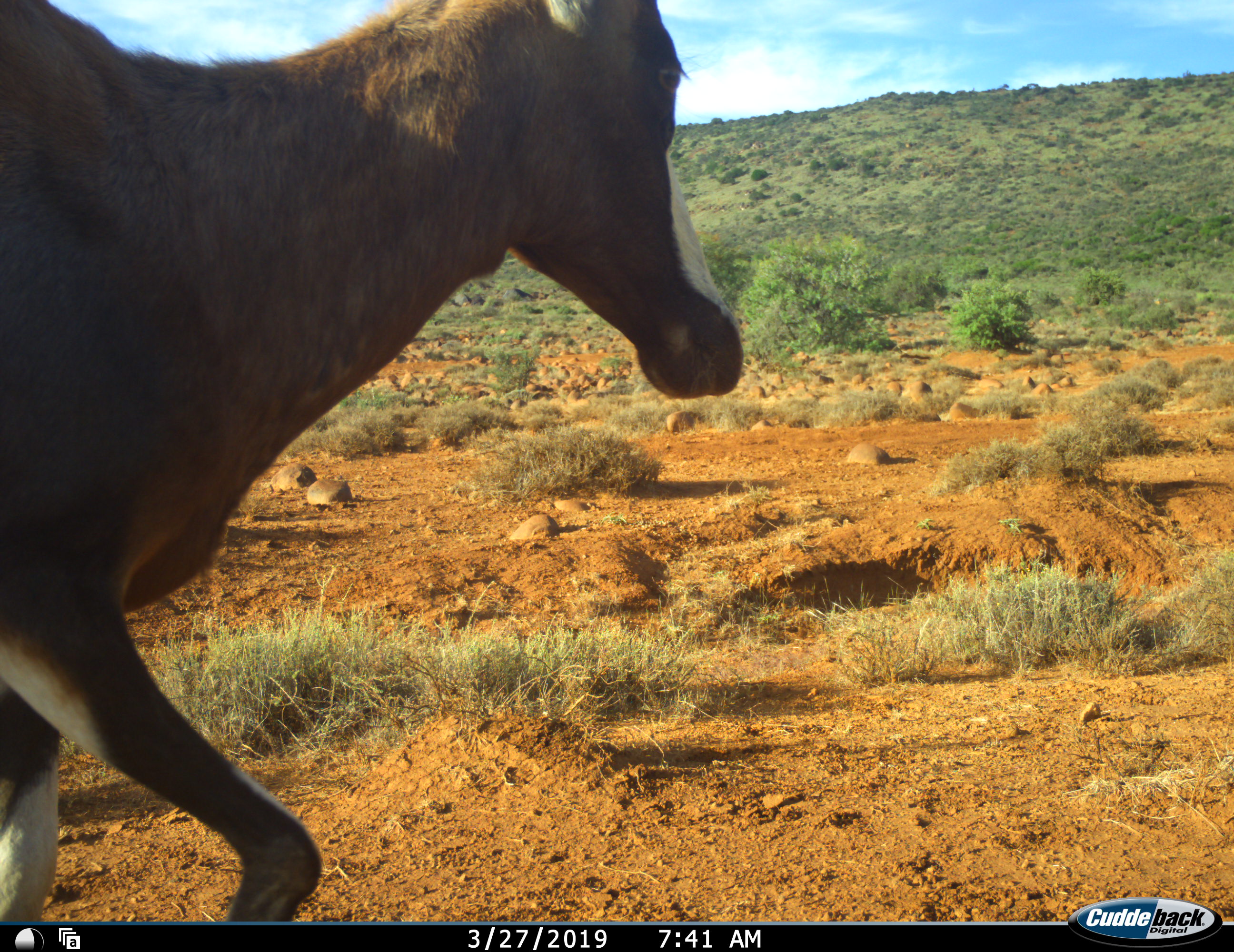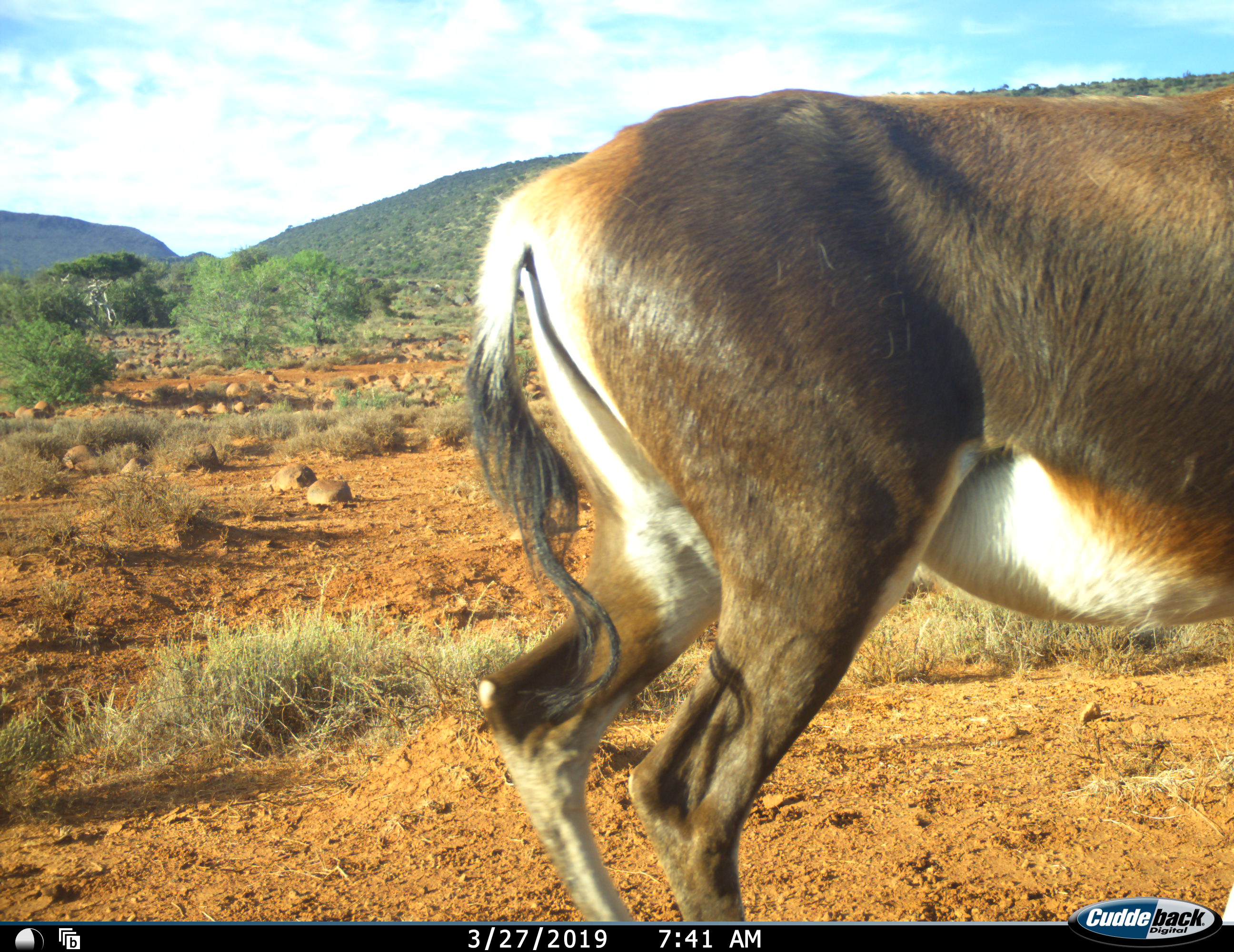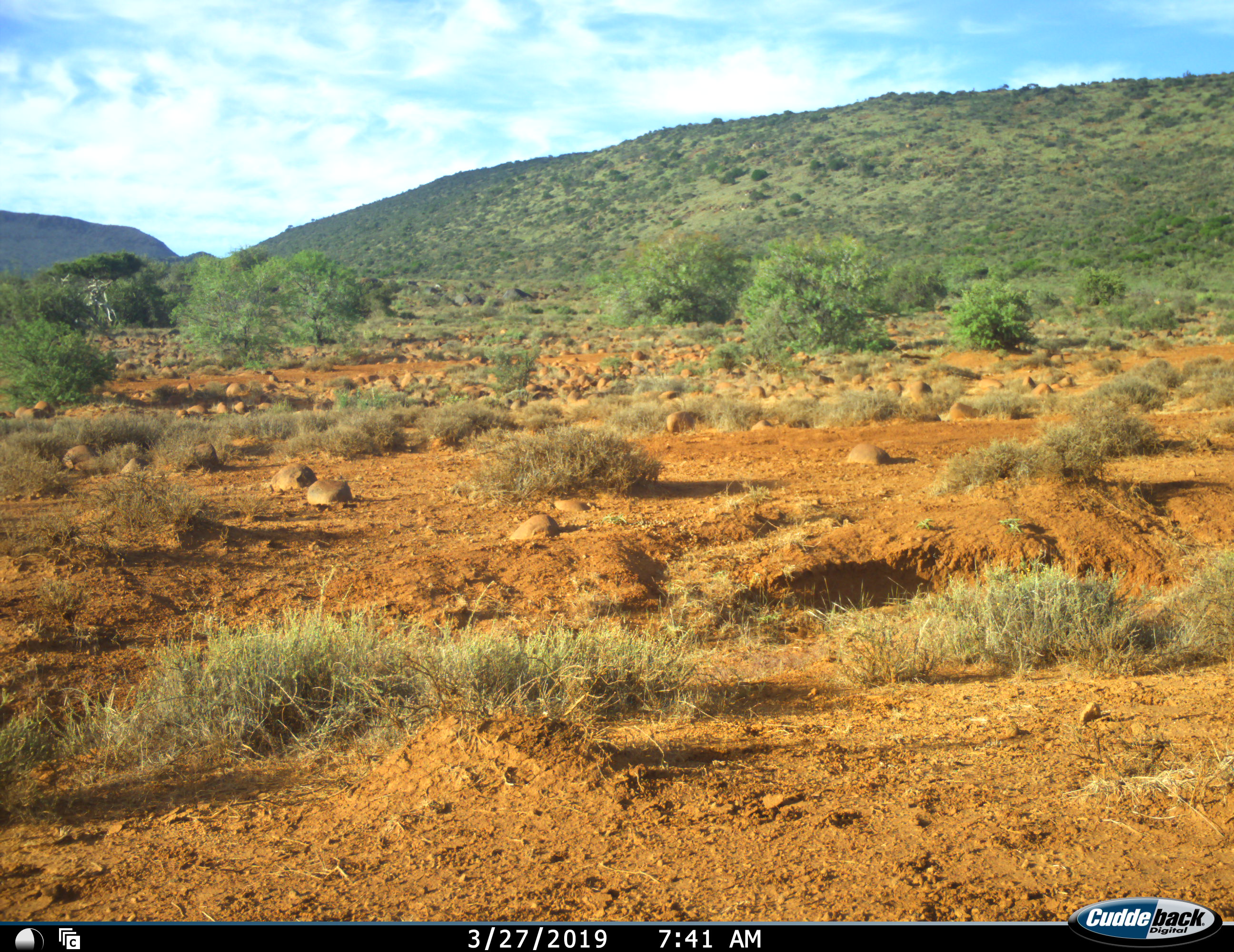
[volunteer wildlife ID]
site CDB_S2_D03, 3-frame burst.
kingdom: Animalia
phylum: Chordata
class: Mammalia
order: Artiodactyla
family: Bovidae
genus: Damaliscus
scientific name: Damaliscus pygargus phillipsi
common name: blesbok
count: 1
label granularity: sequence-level